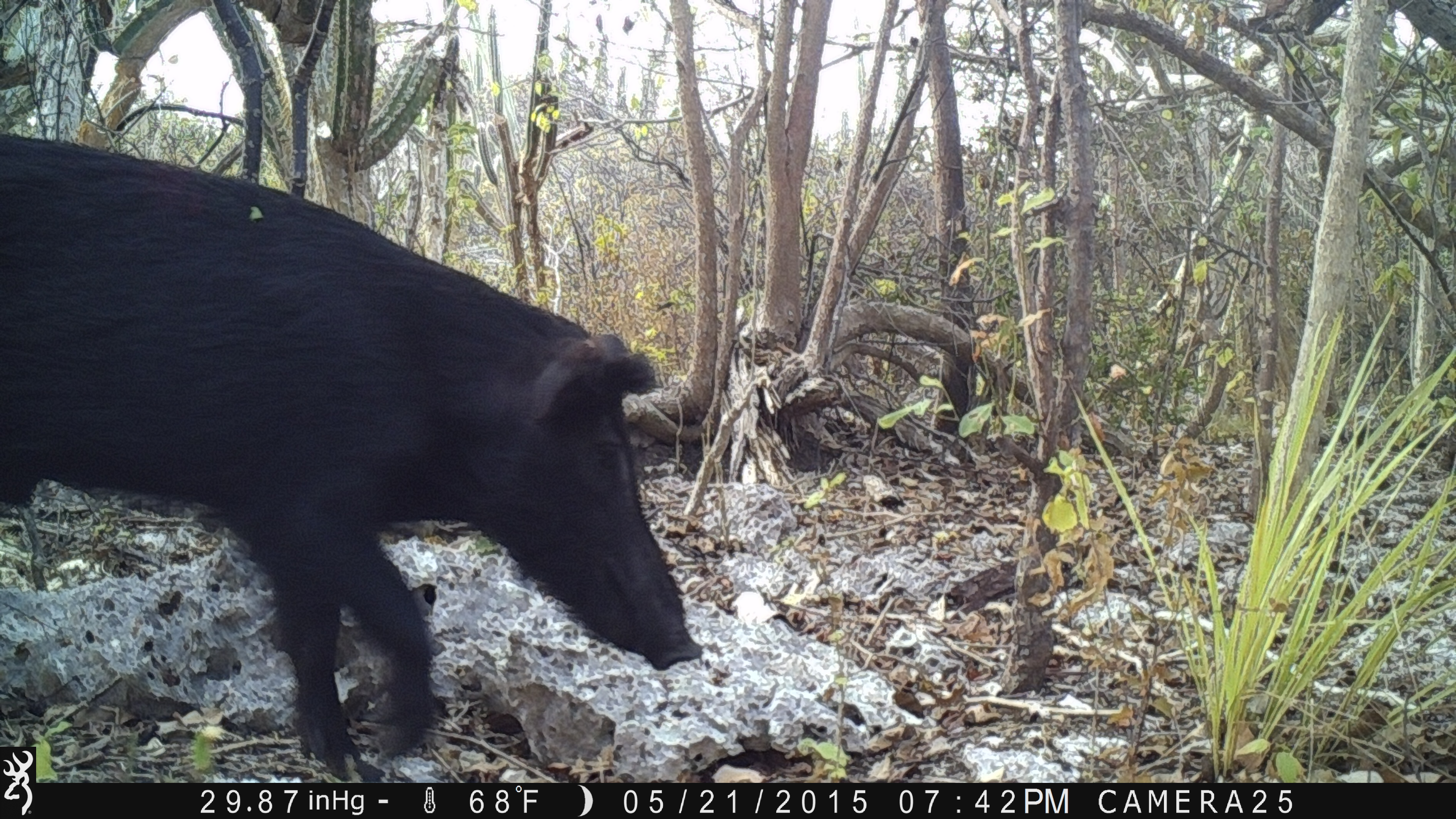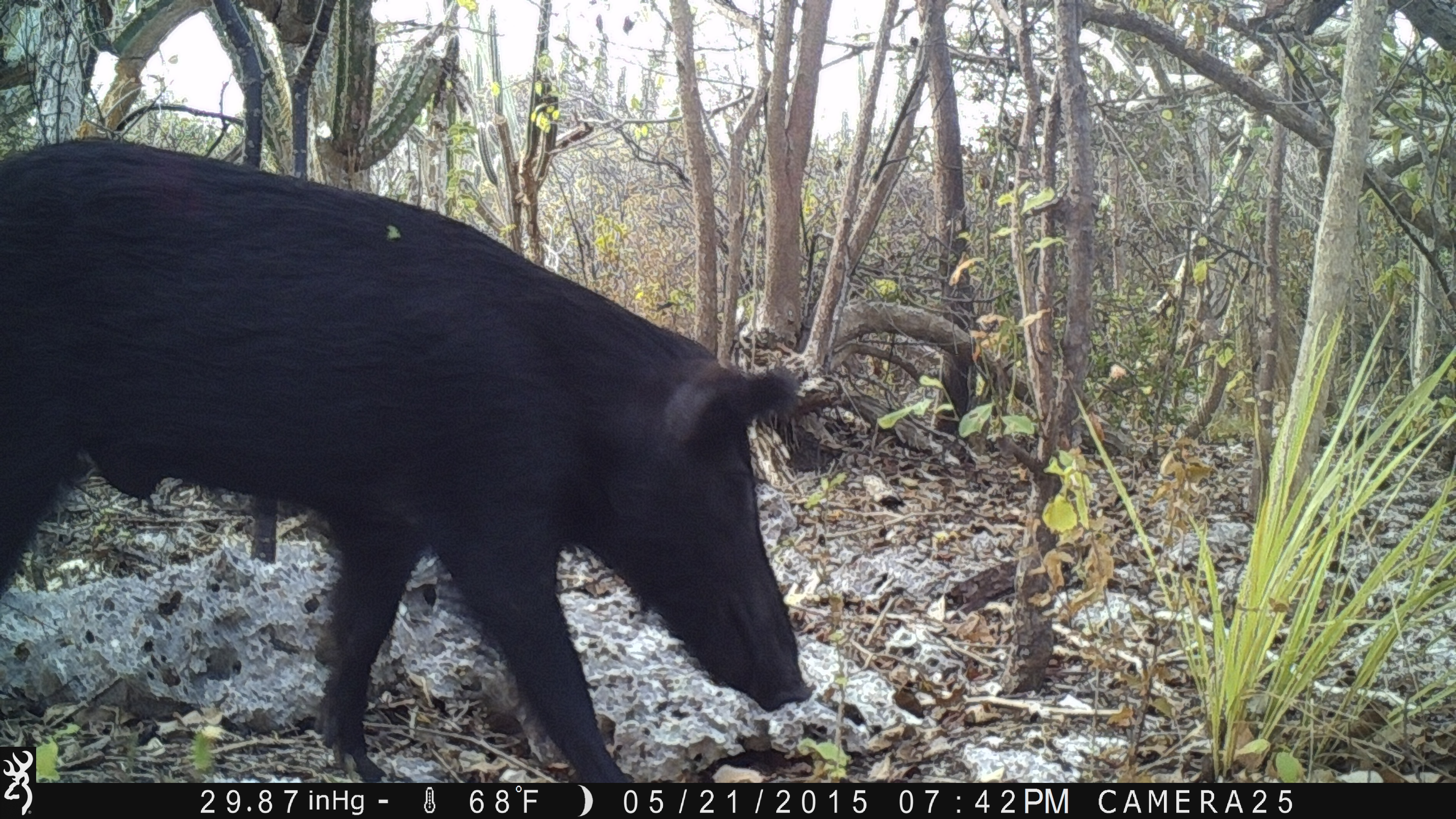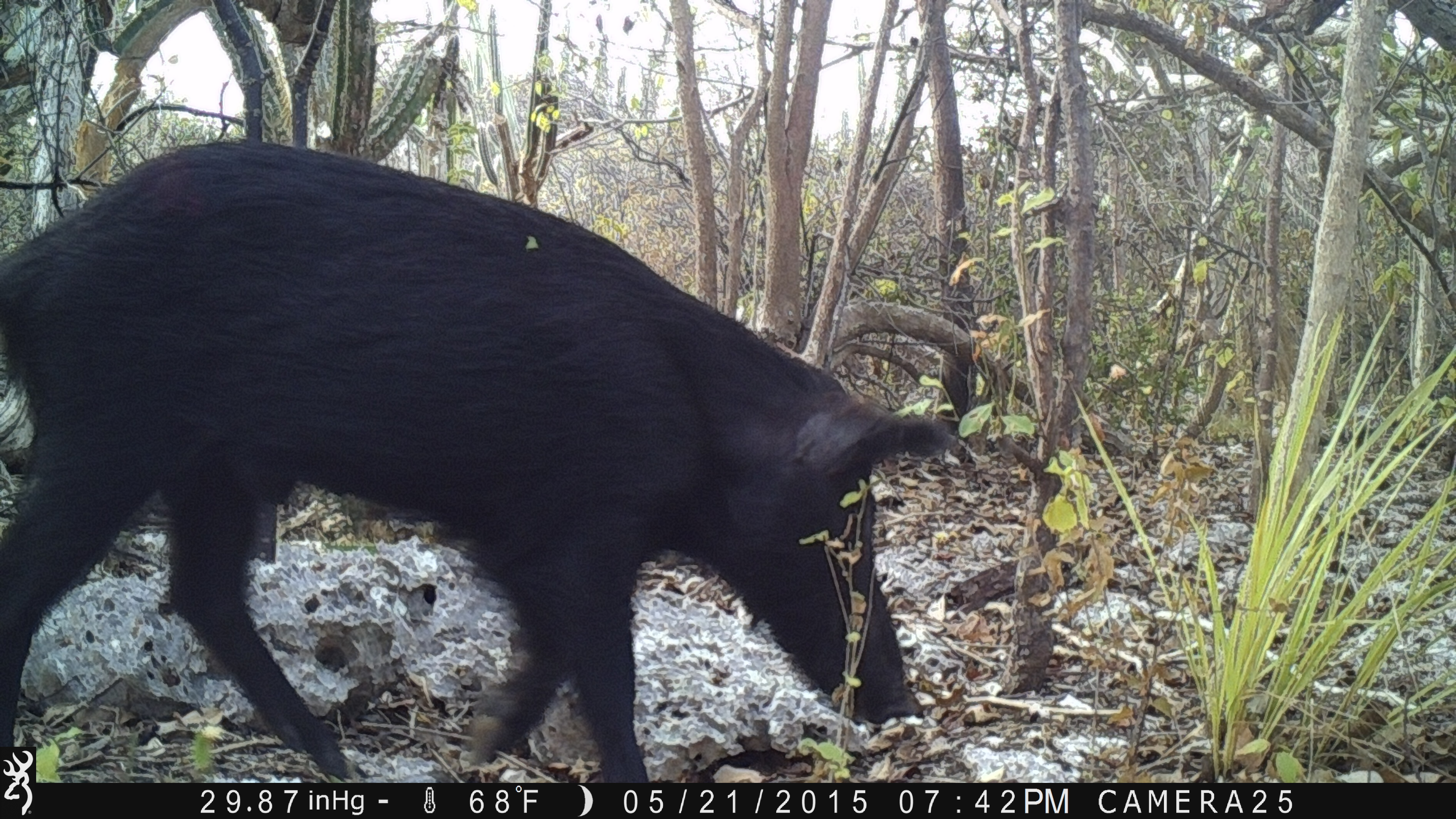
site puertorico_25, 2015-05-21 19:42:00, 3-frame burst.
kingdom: Animalia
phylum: Chordata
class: Mammalia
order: Artiodactyla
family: Suidae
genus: Sus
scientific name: Sus scrofa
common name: pig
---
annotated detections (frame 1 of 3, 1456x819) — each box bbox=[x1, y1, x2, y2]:
pig: bbox=[0, 133, 714, 749]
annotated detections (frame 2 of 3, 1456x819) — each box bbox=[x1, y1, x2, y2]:
pig: bbox=[3, 132, 813, 787]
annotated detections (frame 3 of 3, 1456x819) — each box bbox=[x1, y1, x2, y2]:
pig: bbox=[0, 128, 961, 787]